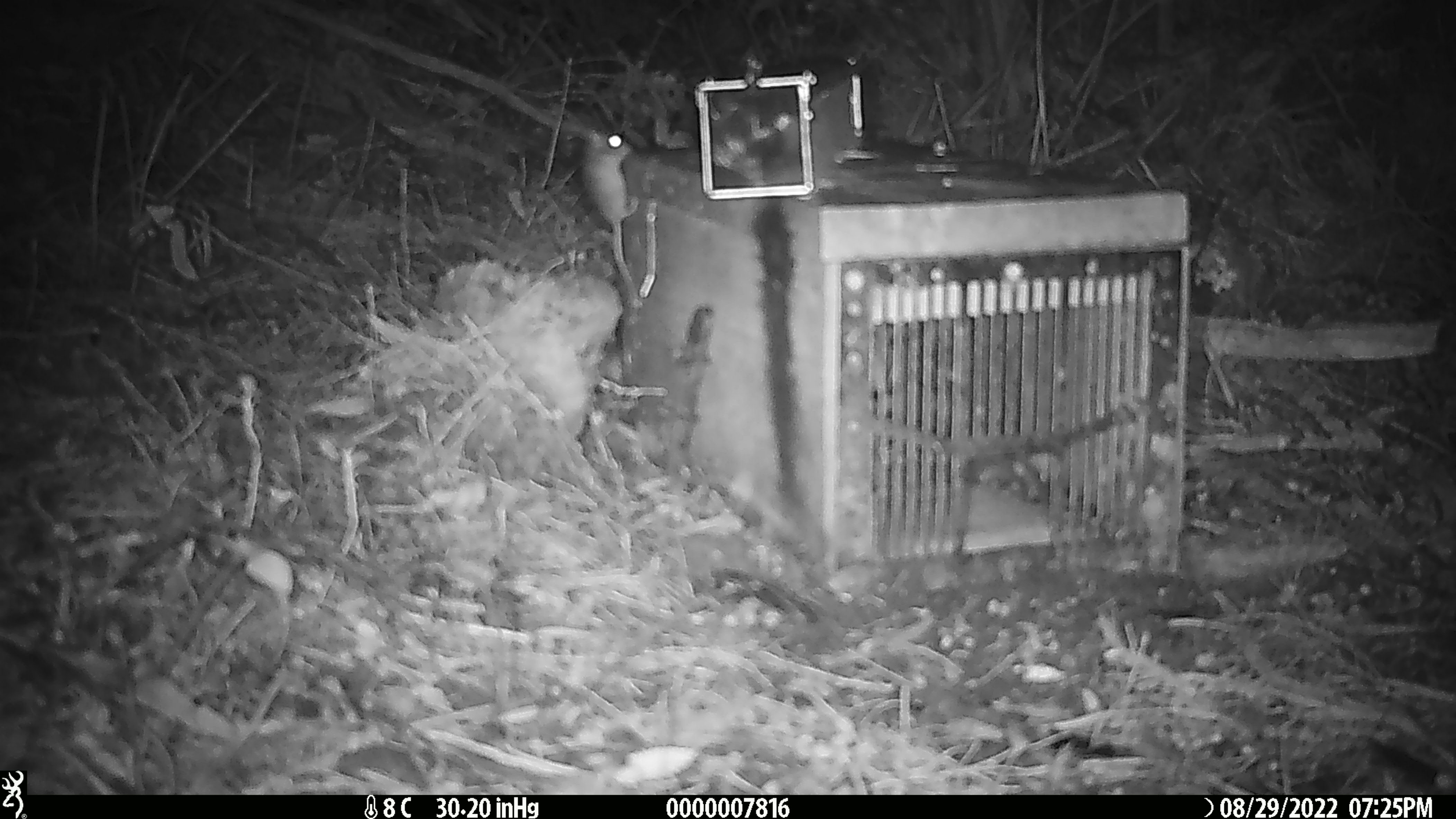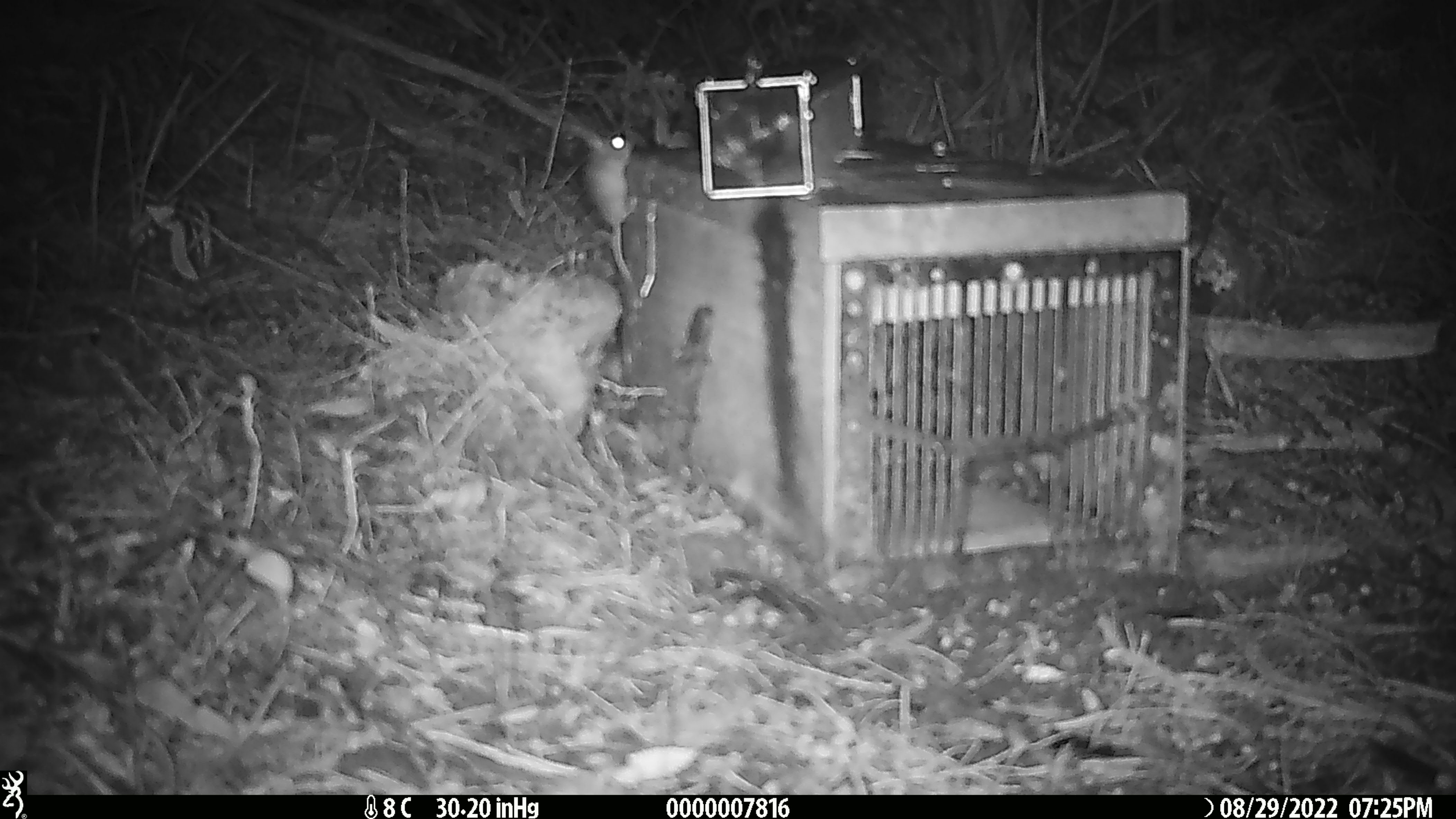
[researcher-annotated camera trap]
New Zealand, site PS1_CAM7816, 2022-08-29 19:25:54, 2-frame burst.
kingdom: Animalia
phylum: Chordata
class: Mammalia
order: Rodentia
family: Muridae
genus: Mus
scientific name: Mus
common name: mouse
Mouse (Mus).